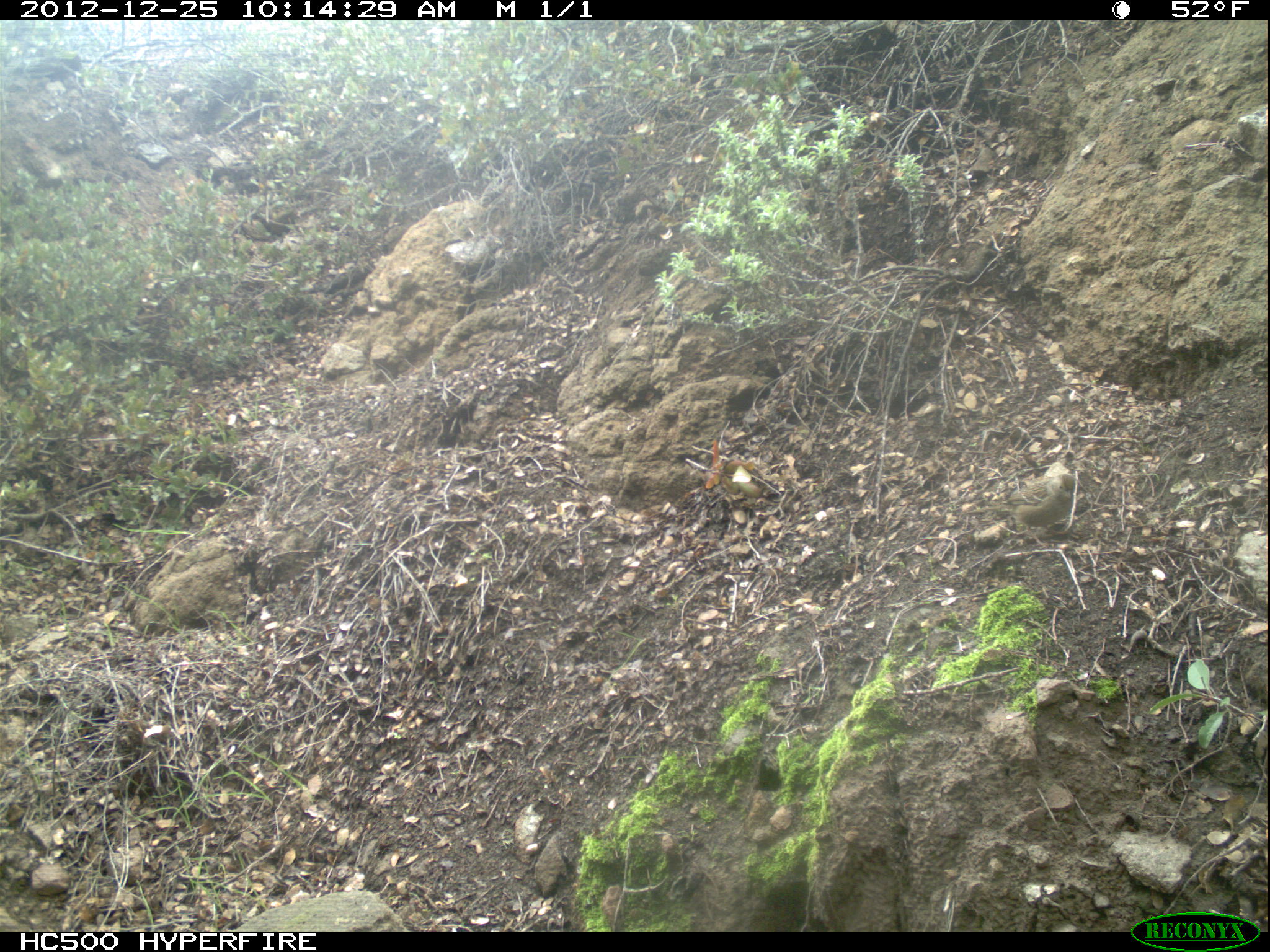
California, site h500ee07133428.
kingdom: Animalia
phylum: Chordata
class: Aves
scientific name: Aves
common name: bird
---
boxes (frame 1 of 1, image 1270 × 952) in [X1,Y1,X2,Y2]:
bird: [966,474,1075,550]